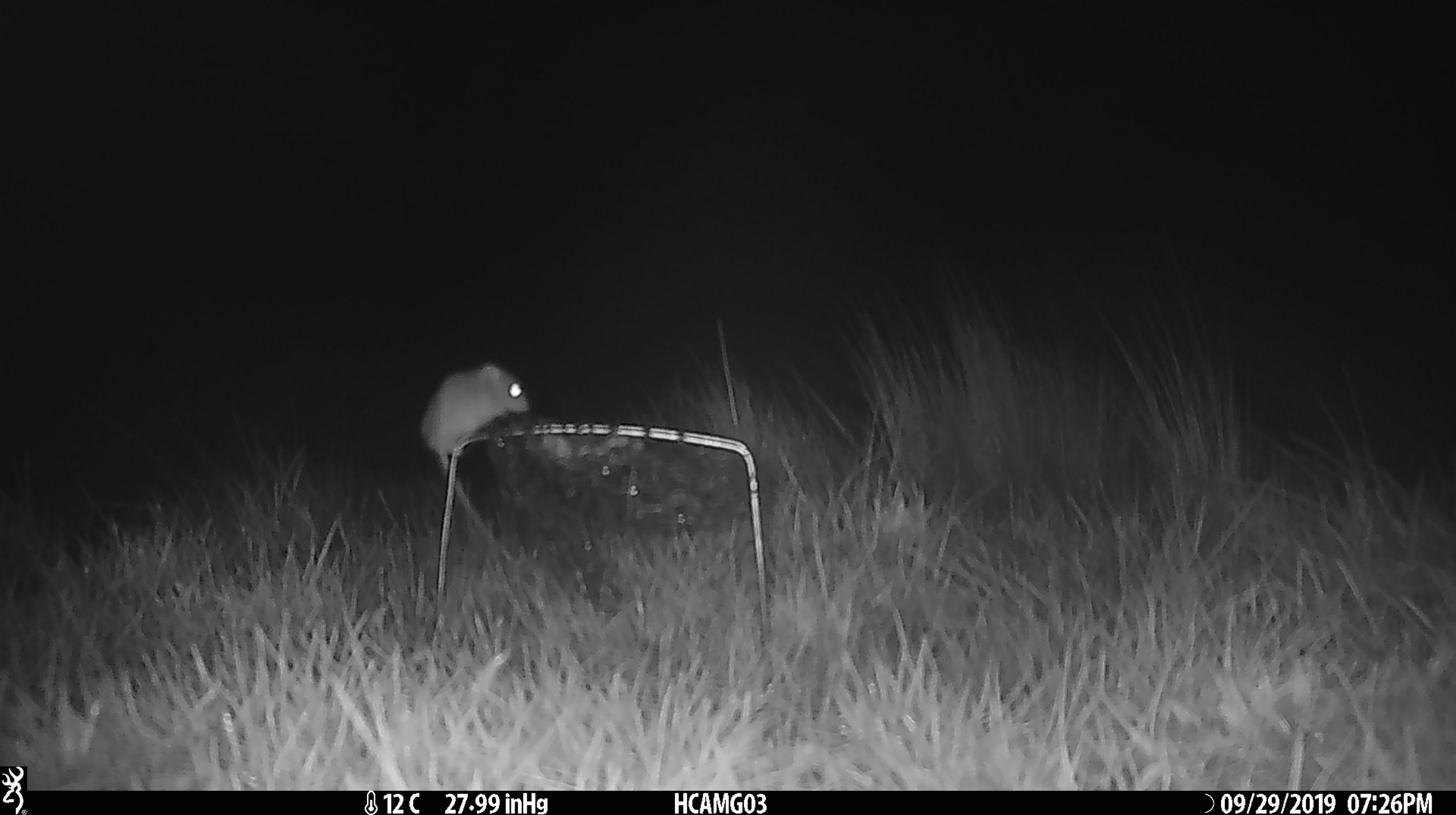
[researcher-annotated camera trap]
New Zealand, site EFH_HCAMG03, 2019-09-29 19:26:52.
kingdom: Animalia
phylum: Chordata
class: Mammalia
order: Rodentia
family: Muridae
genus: Mus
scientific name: Mus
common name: mouse